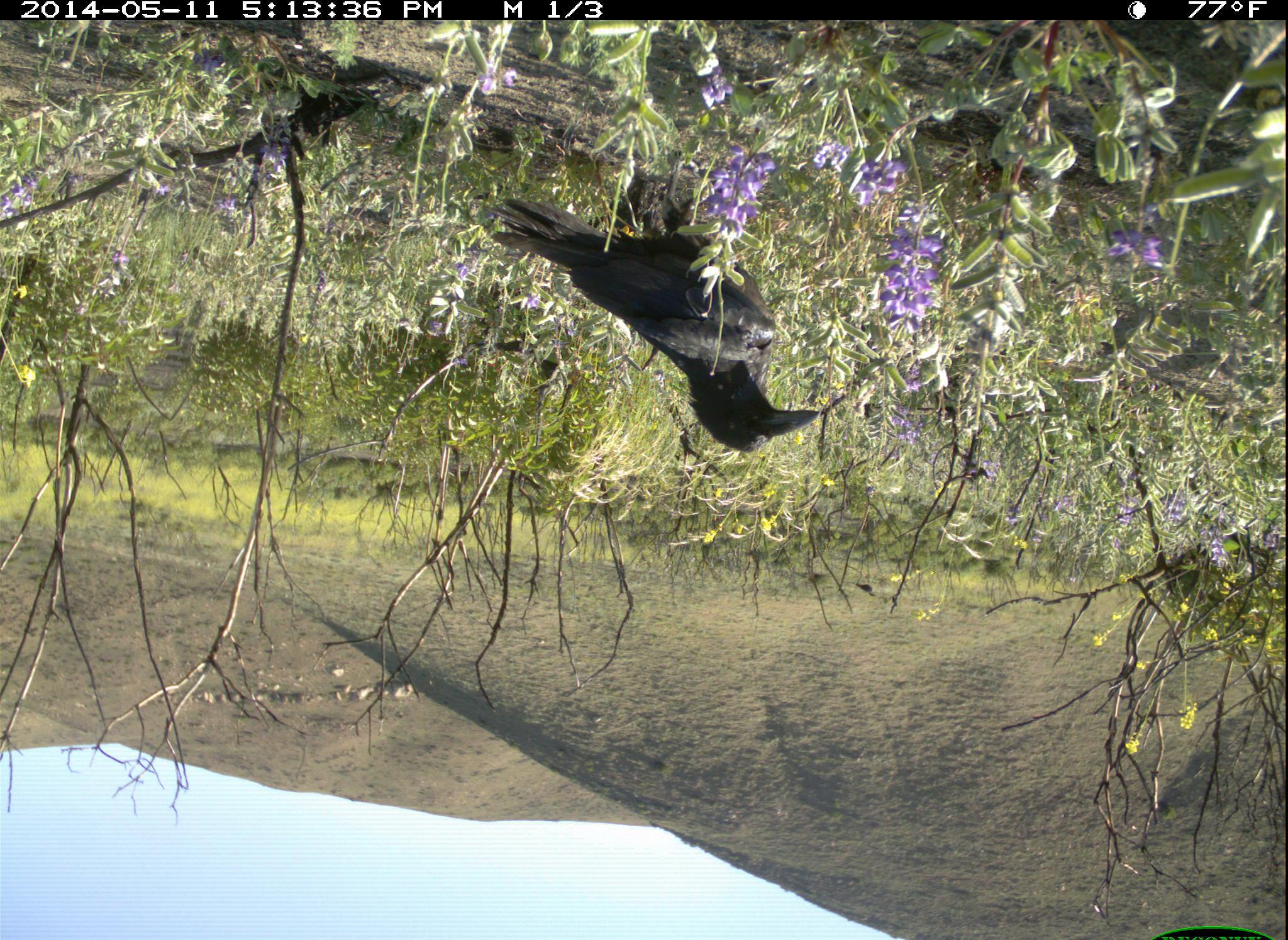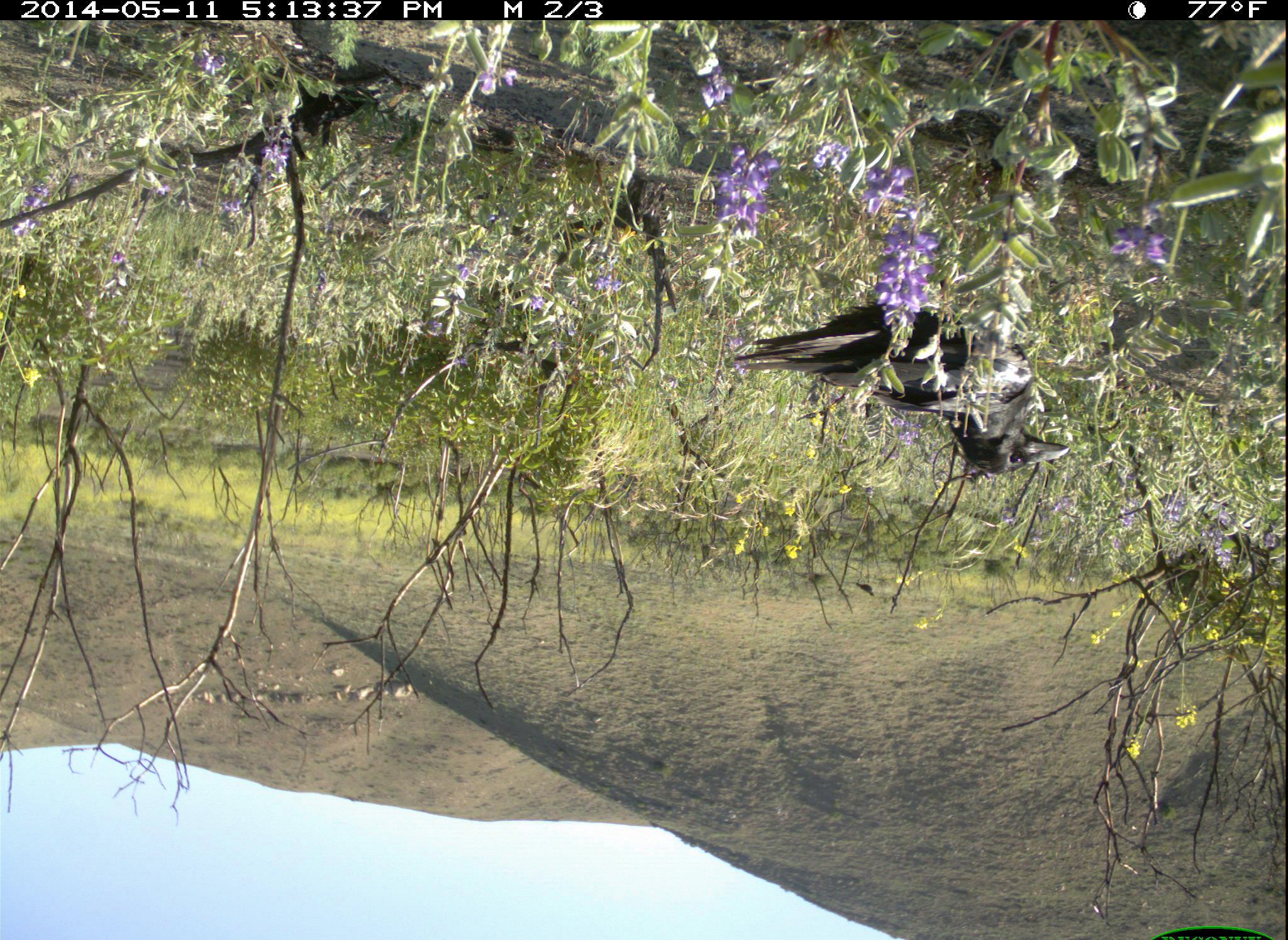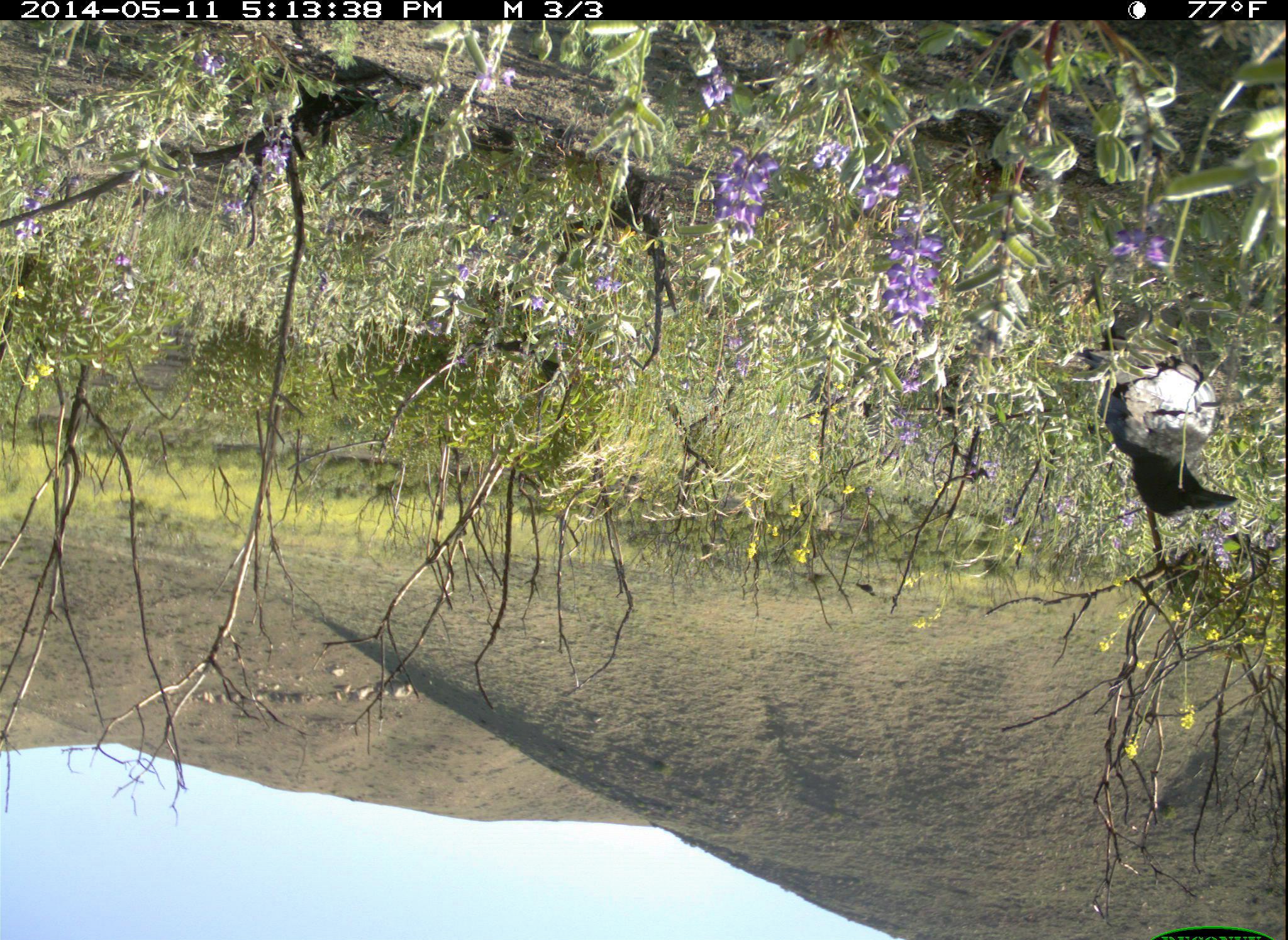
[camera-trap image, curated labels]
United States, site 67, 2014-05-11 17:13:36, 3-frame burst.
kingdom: Animalia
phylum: Chordata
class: Aves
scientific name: Aves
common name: bird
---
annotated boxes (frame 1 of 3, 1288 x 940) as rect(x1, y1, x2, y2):
bird: rect(487, 173, 824, 451); rect(490, 332, 570, 383)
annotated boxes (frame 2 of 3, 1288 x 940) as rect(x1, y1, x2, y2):
bird: rect(738, 278, 1068, 476); rect(468, 329, 570, 379)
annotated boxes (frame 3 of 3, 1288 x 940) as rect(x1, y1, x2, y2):
bird: rect(1106, 389, 1236, 516)